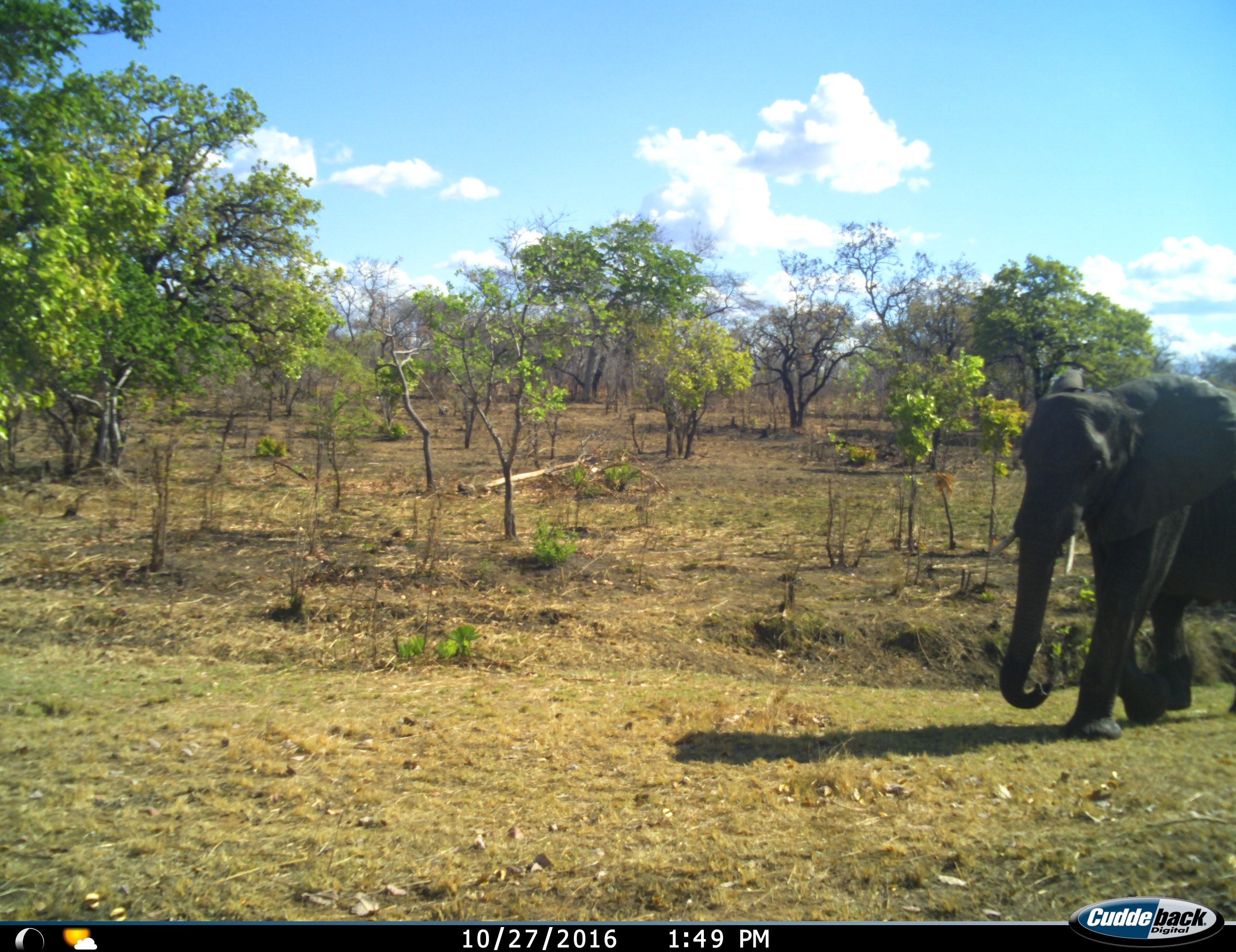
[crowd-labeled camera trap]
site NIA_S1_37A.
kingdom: Animalia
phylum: Chordata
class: Mammalia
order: Proboscidea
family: Elephantidae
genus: Loxodonta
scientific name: Loxodonta africana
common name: african bush elephant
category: elephant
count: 1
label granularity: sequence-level